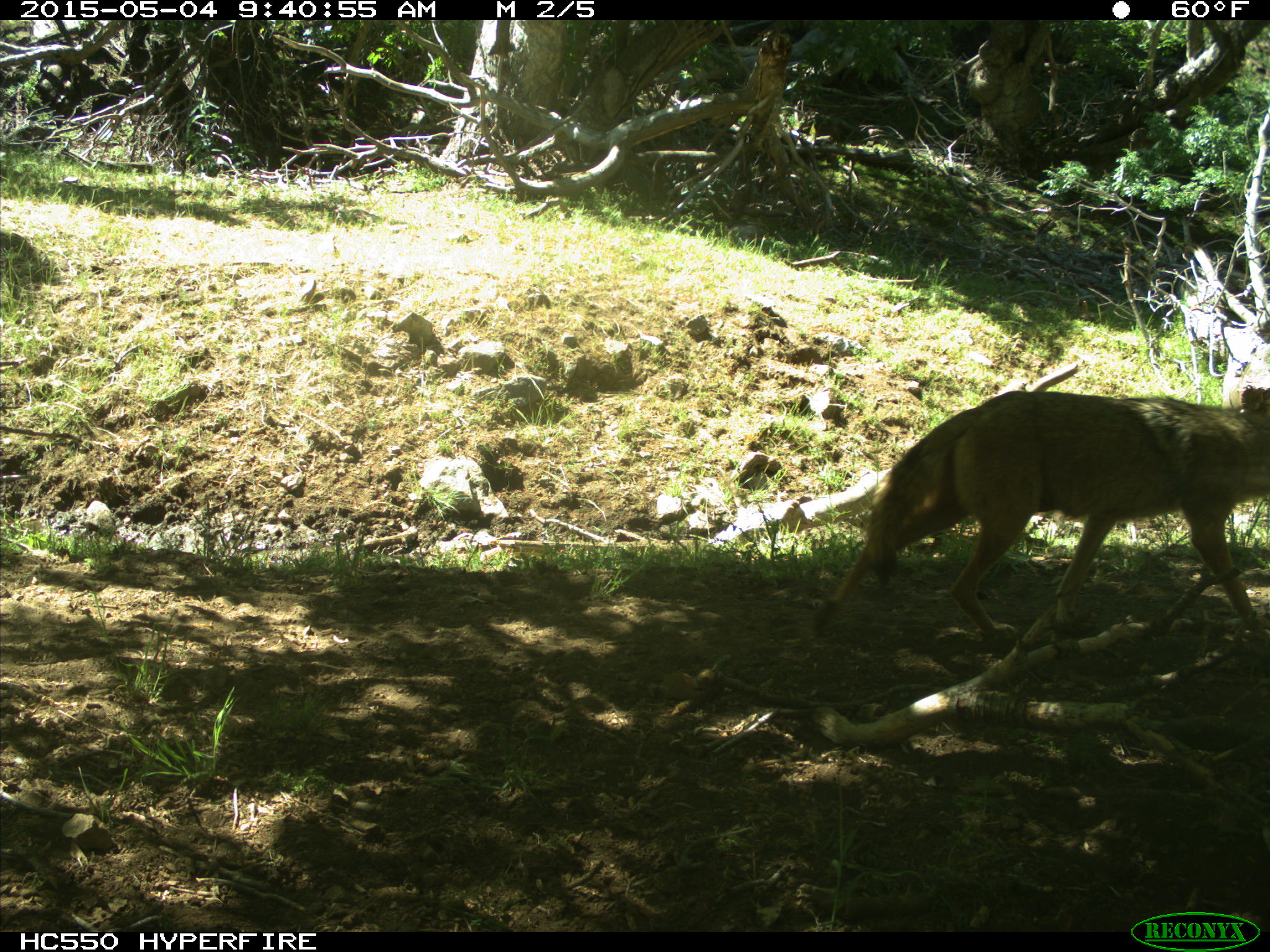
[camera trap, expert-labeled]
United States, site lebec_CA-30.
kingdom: Animalia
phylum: Chordata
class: Mammalia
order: Carnivora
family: Canidae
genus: Canis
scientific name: Canis latrans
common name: coyote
Canis latrans (coyote).